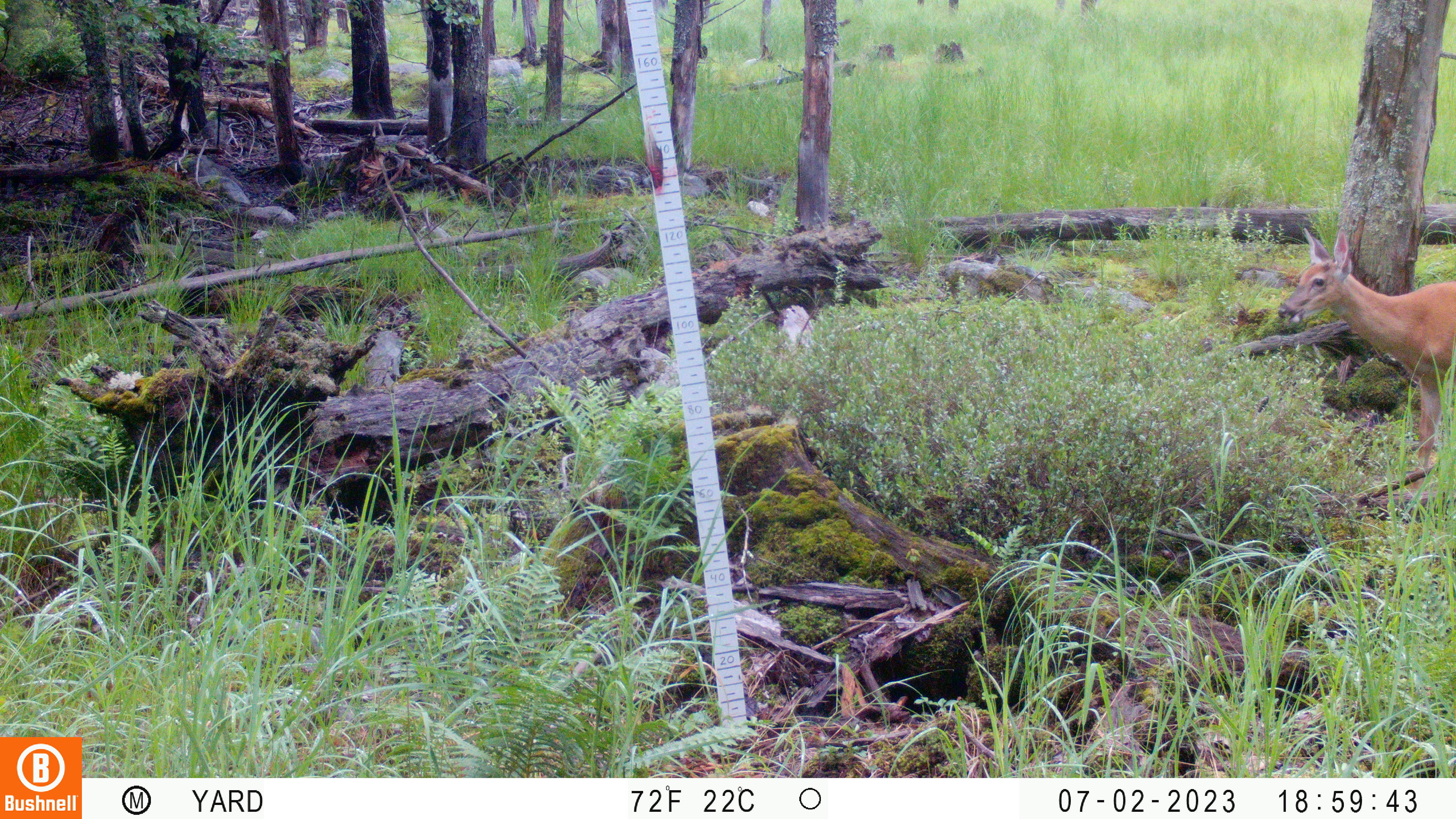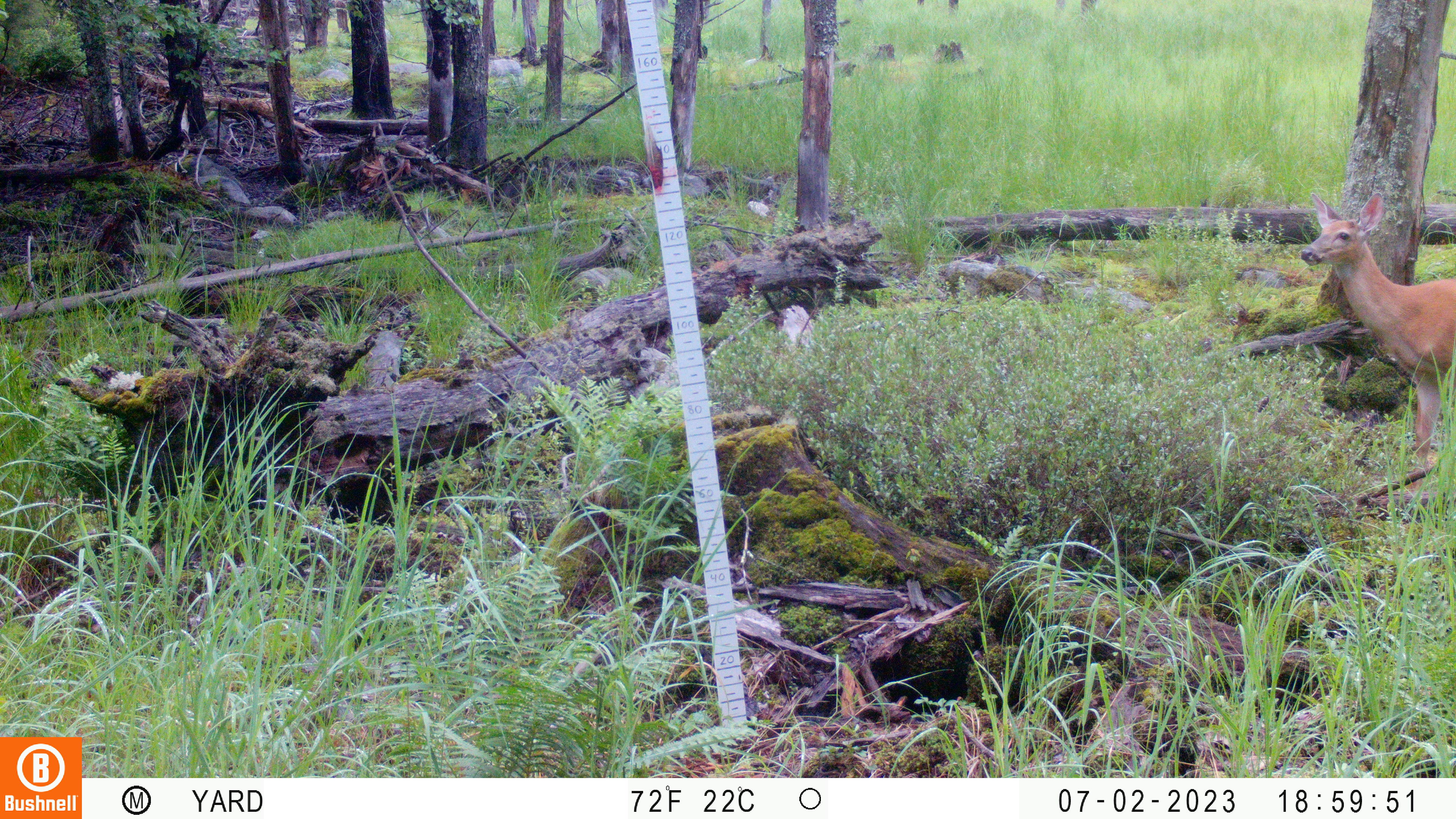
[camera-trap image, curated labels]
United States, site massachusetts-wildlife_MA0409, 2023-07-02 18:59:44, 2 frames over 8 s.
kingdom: Animalia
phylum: Chordata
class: Mammalia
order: Artiodactyla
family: Cervidae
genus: Odocoileus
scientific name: Odocoileus virginianus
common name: white-tailed deer